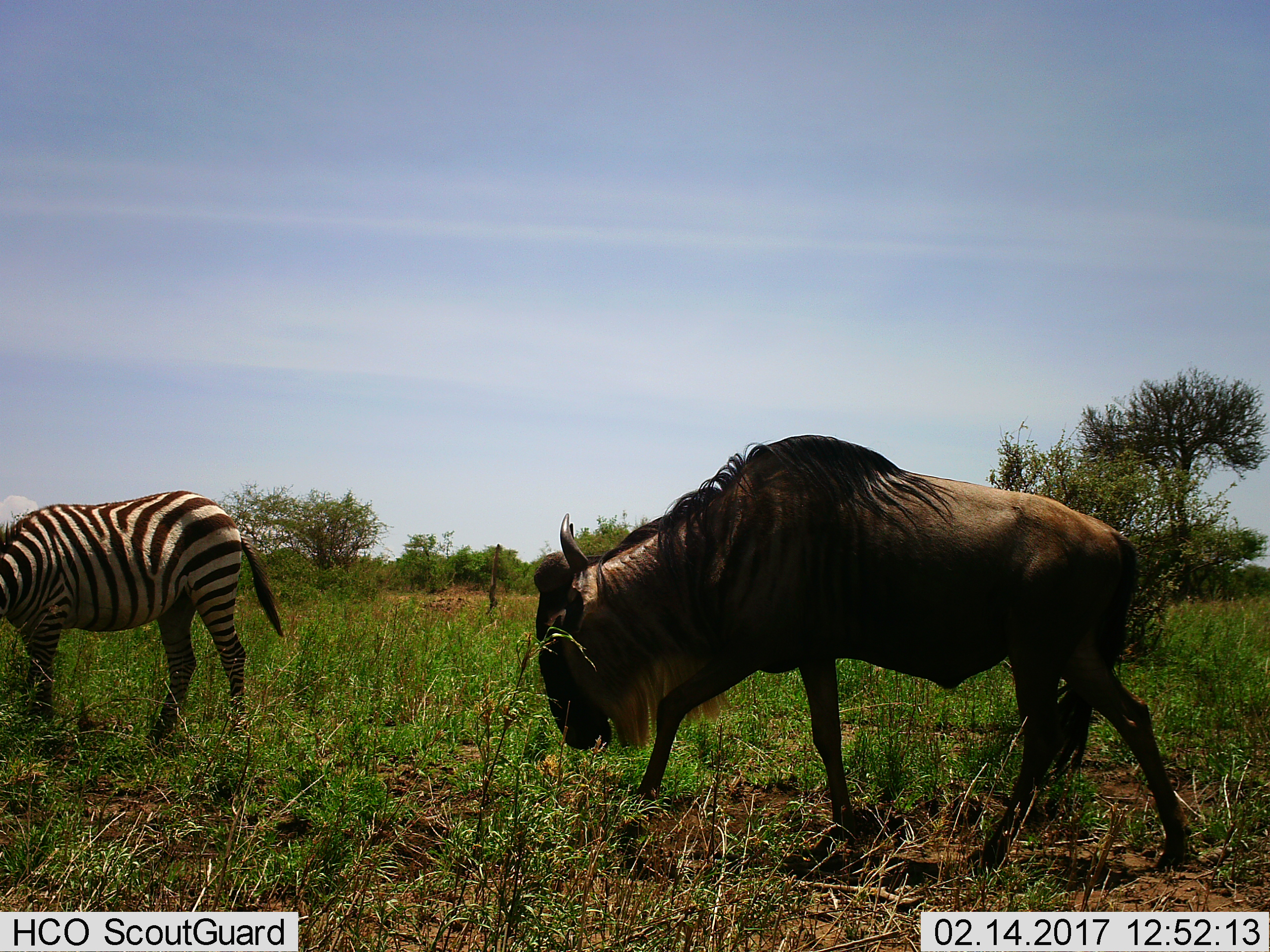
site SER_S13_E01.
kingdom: Animalia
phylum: Chordata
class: Mammalia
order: Artiodactyla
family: Bovidae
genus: Connochaetes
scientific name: Connochaetes taurinus taurinus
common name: blue wildebeest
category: wildebeestblue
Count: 1.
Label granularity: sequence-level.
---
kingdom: Animalia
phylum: Chordata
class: Mammalia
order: Perissodactyla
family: Equidae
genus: Equus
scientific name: Equus quagga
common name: plains zebra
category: zebraplains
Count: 1.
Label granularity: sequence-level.